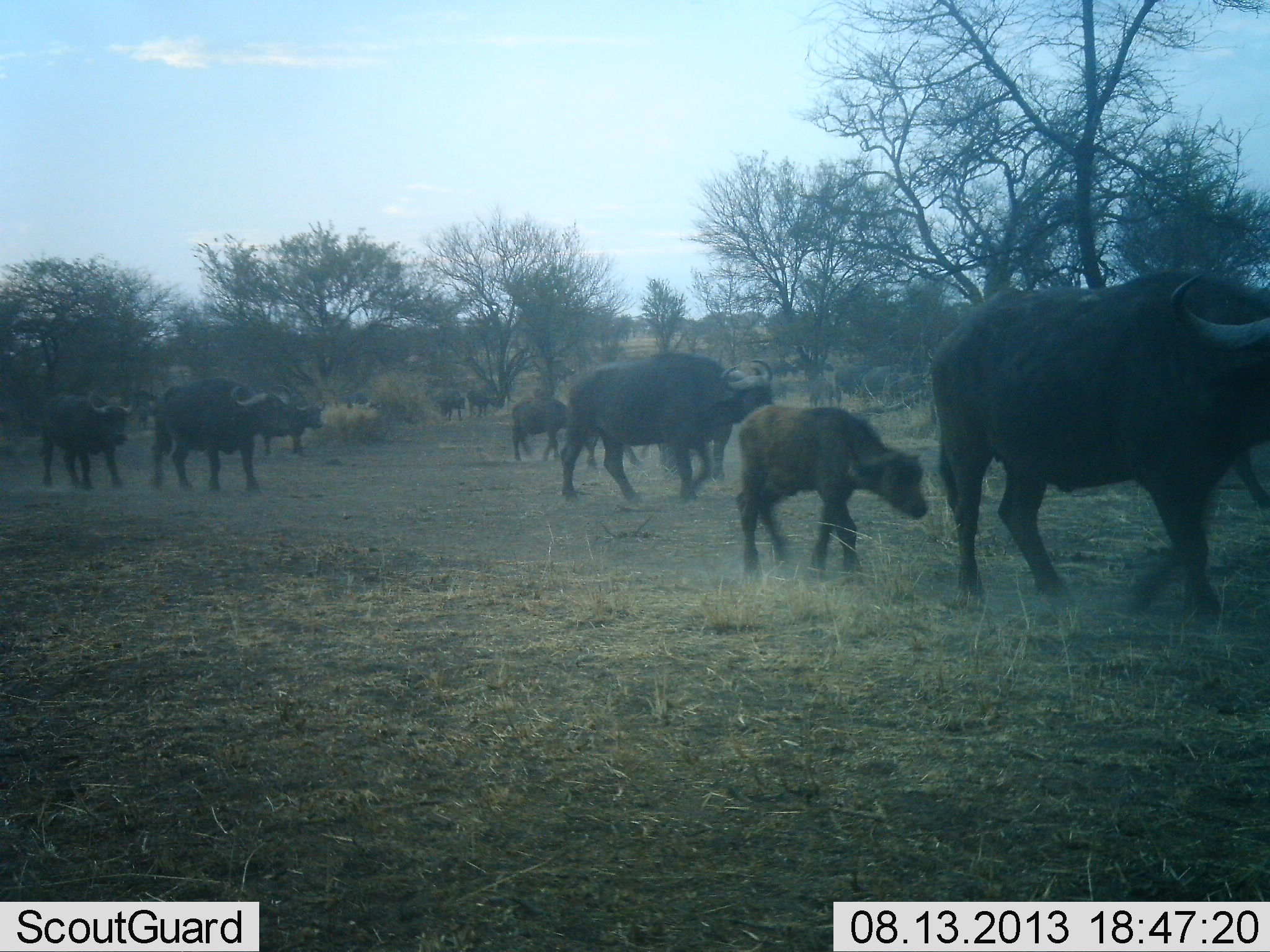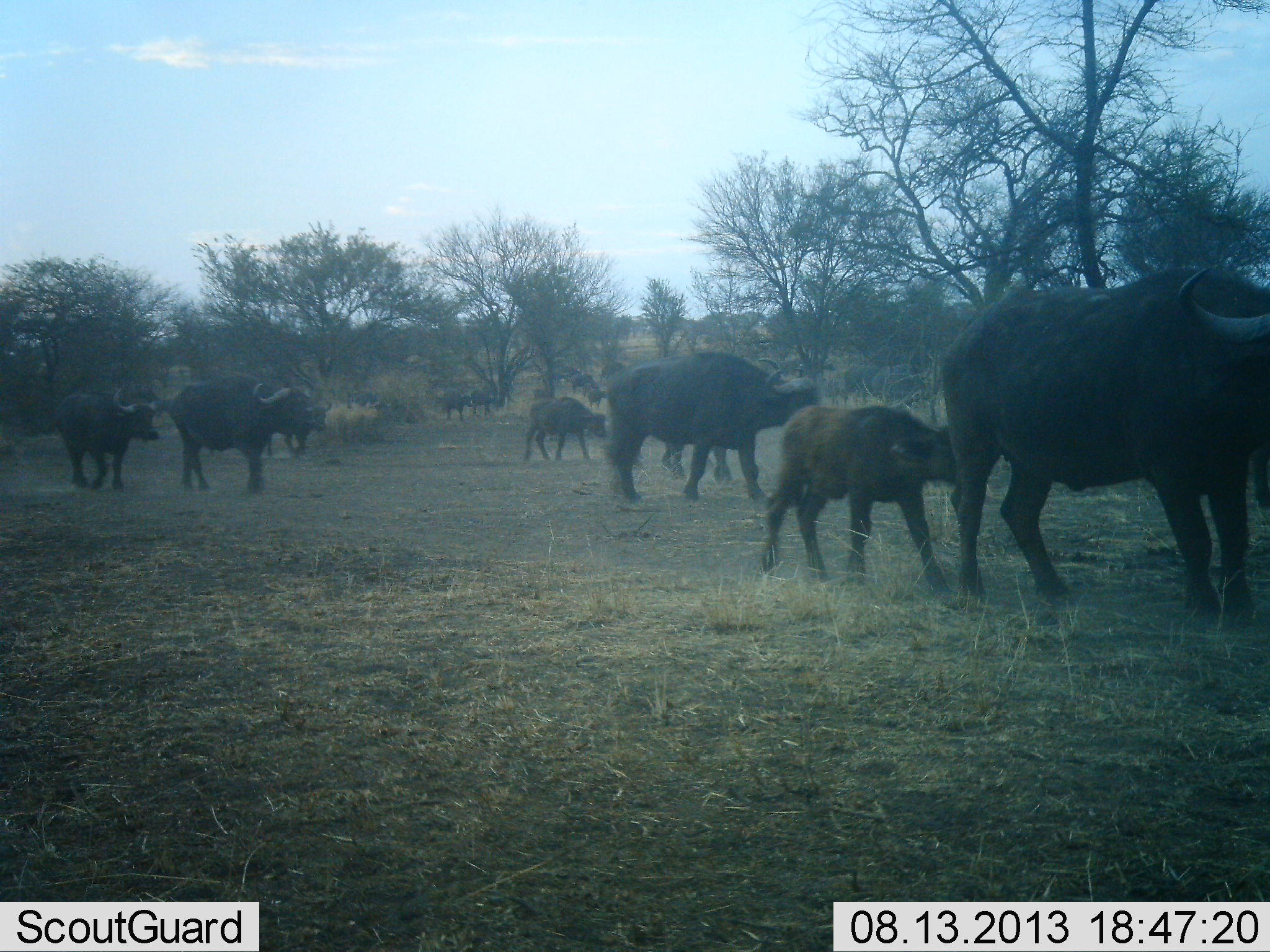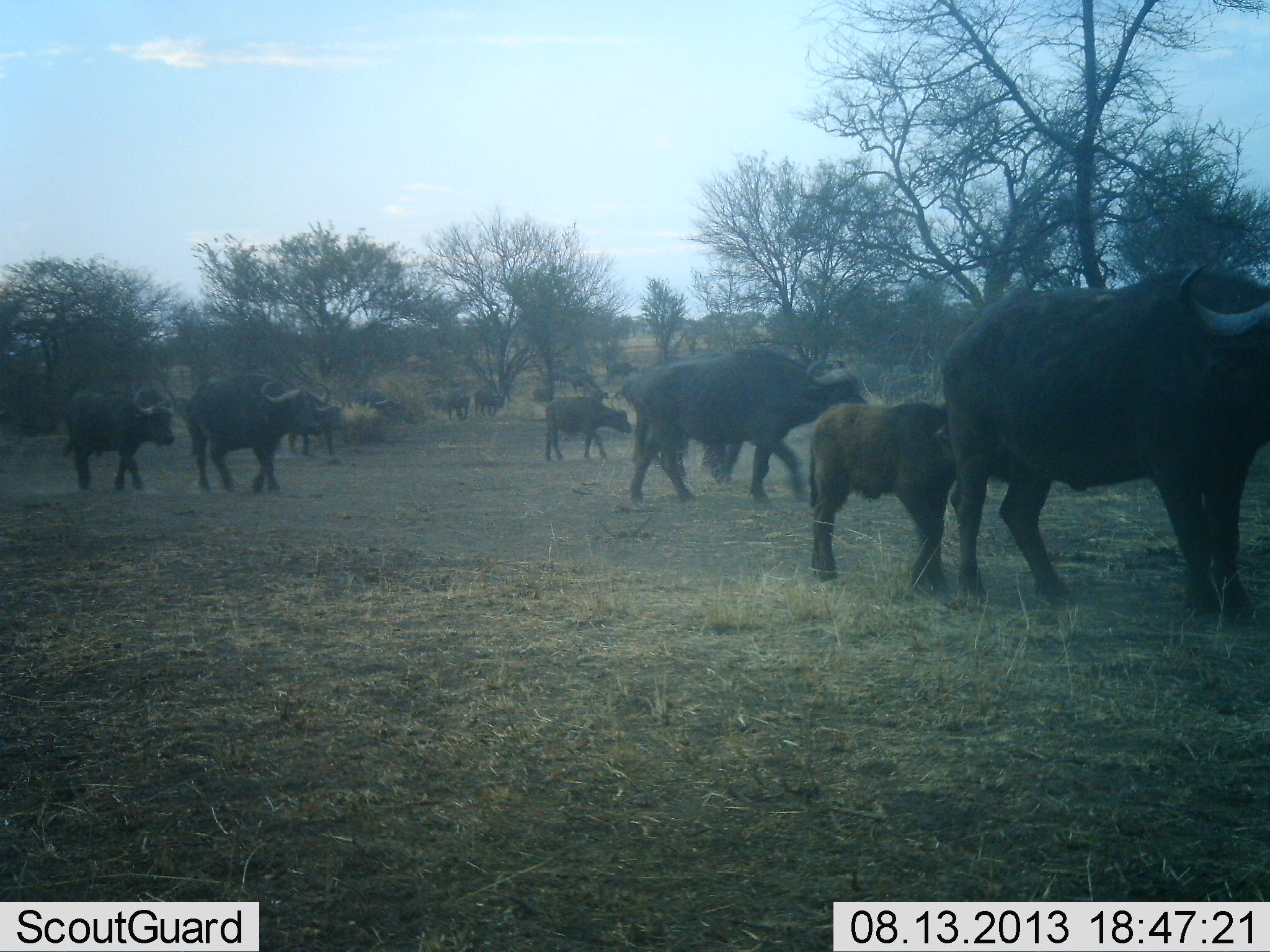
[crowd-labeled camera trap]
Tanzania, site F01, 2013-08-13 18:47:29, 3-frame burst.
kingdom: Animalia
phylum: Chordata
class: Mammalia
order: Artiodactyla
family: Bovidae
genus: Syncerus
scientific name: Syncerus caffer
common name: cape buffalo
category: buffalo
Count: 11-50.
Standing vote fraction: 15%.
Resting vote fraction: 0%.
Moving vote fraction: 100%.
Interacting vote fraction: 0%.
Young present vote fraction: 90%.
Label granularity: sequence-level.